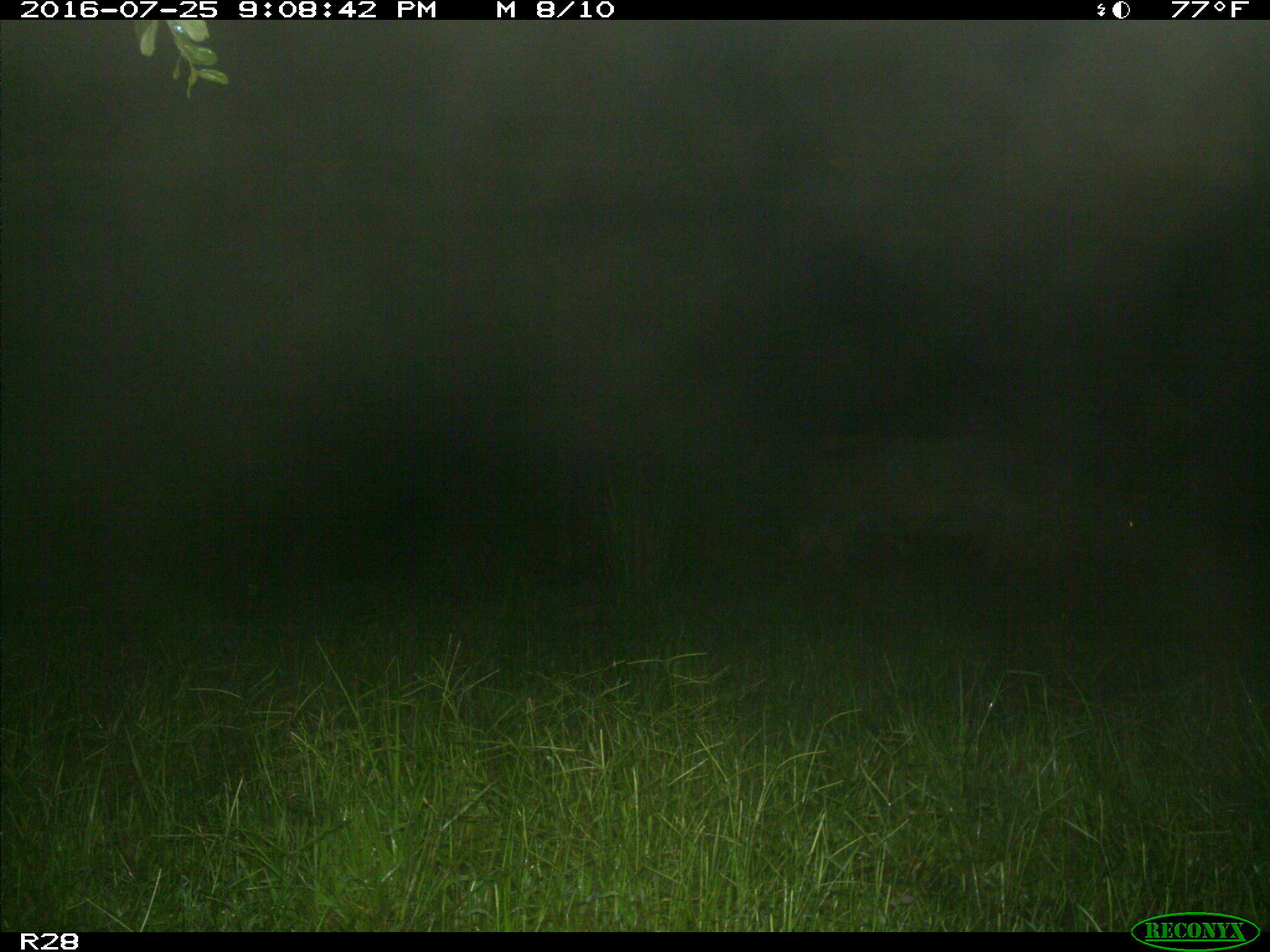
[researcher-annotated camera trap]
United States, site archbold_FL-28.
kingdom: Animalia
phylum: Chordata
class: Mammalia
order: Artiodactyla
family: Bovidae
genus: Bos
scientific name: Bos taurus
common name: domestic cow